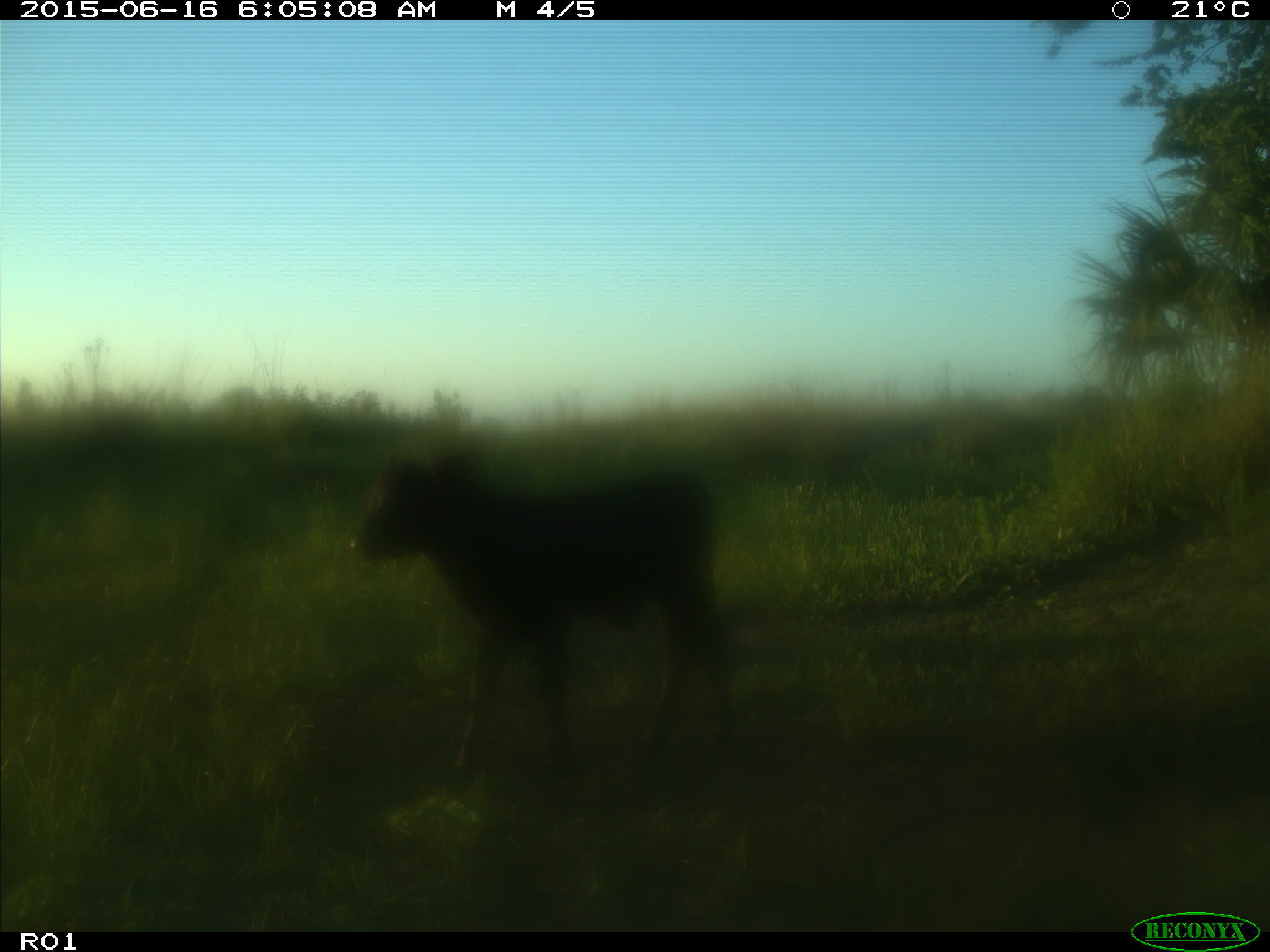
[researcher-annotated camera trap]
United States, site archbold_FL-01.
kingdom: Animalia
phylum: Chordata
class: Mammalia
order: Artiodactyla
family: Bovidae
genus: Bos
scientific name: Bos taurus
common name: domestic cow